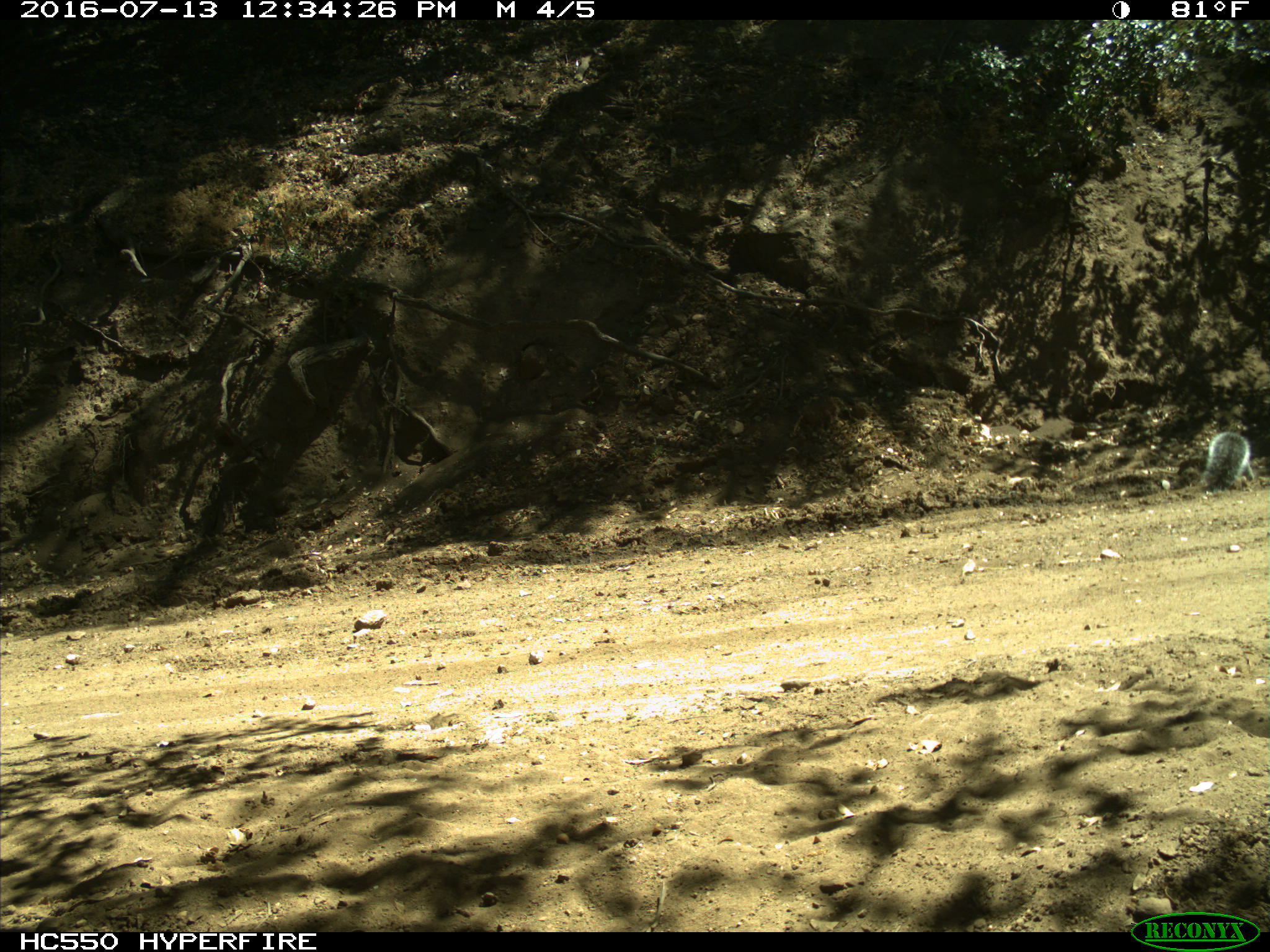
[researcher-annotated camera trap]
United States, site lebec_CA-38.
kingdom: Animalia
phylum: Chordata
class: Mammalia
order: Rodentia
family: Sciuridae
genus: Sciurus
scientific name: Sciurus carolinensis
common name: eastern gray squirrel